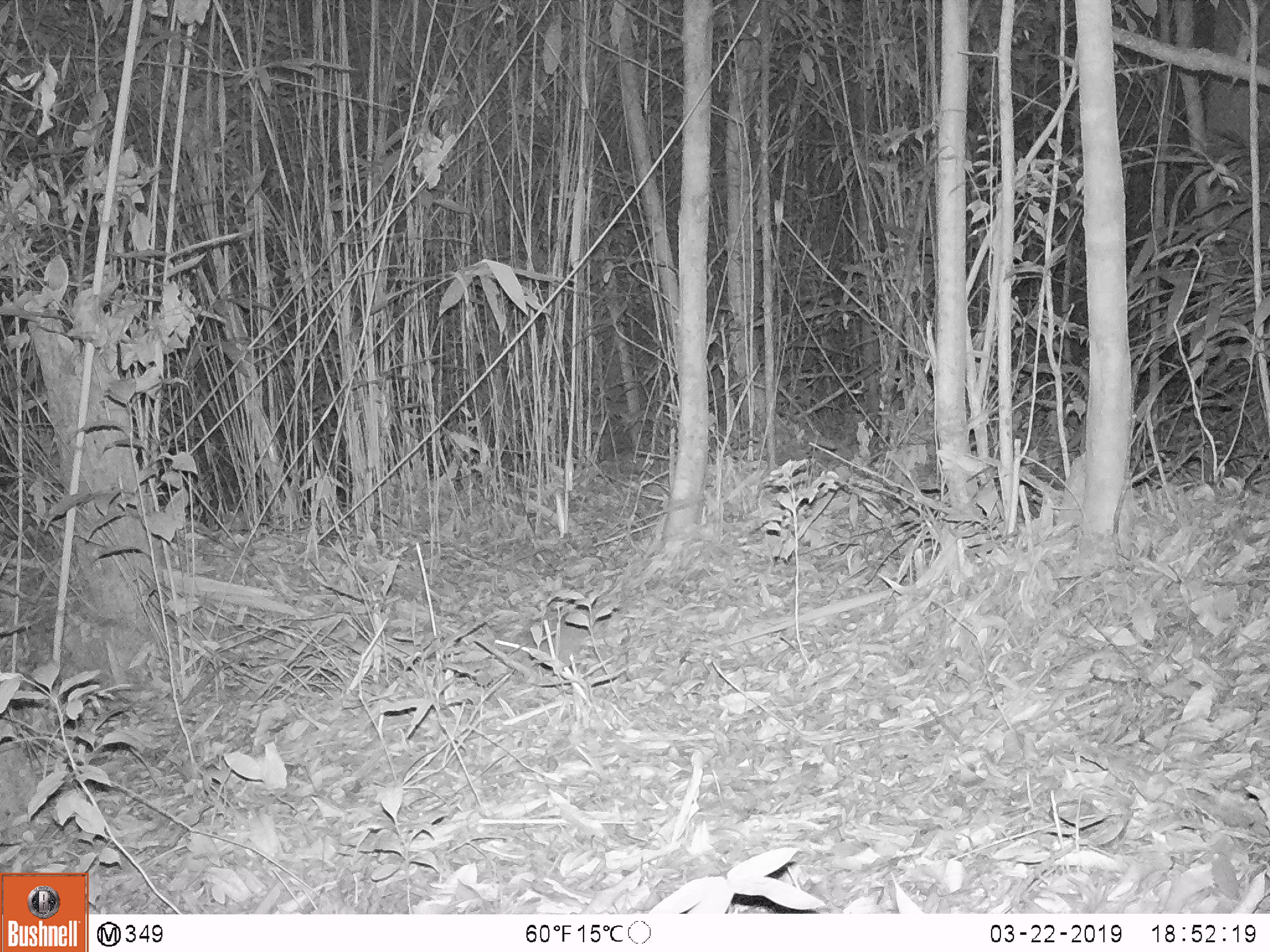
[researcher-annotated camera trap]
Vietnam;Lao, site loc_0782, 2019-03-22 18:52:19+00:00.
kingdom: Animalia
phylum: Chordata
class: Mammalia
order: Rodentia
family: Muridae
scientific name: Muridae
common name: old-world mice and rats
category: unidentified murid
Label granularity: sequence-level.